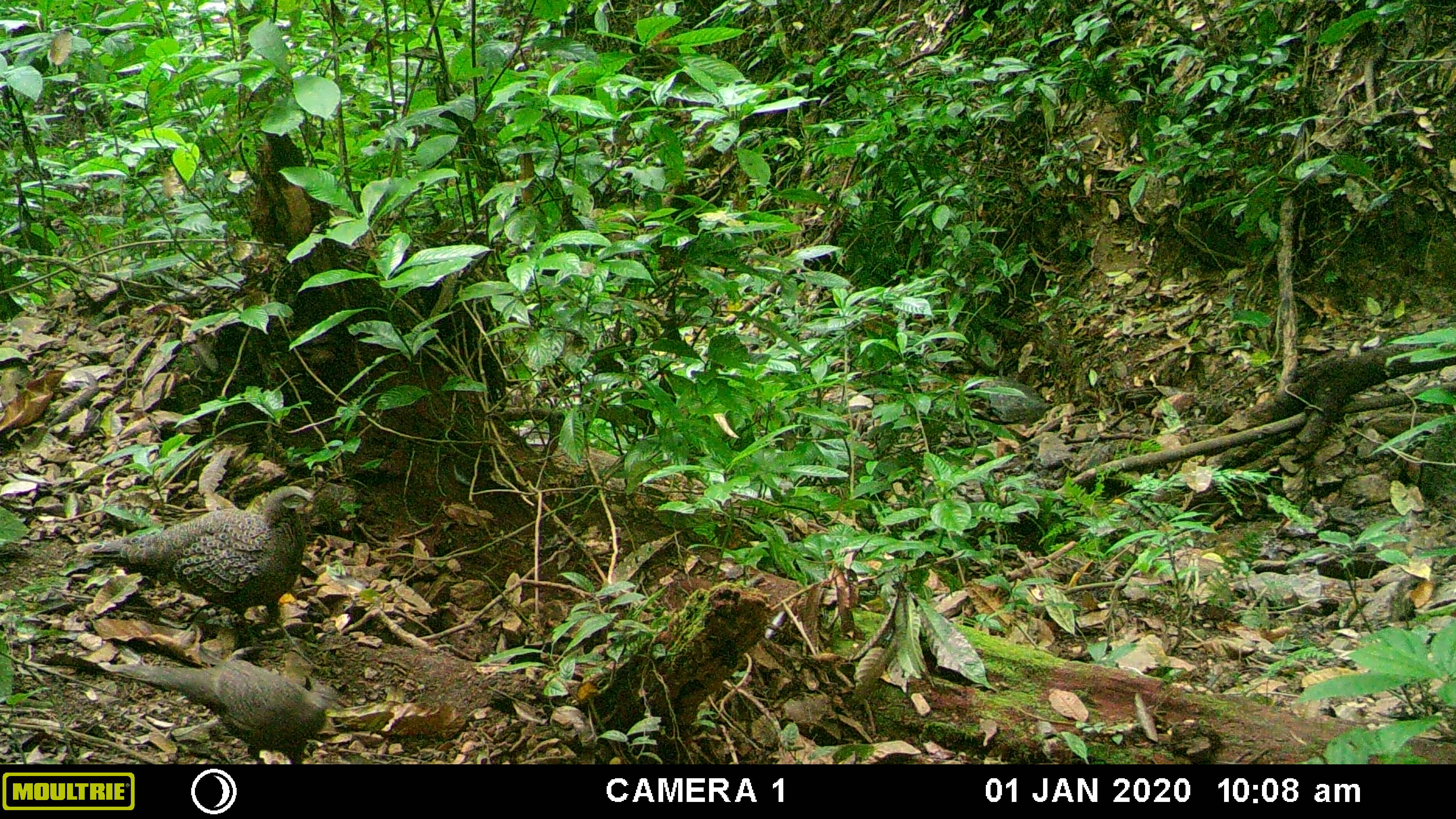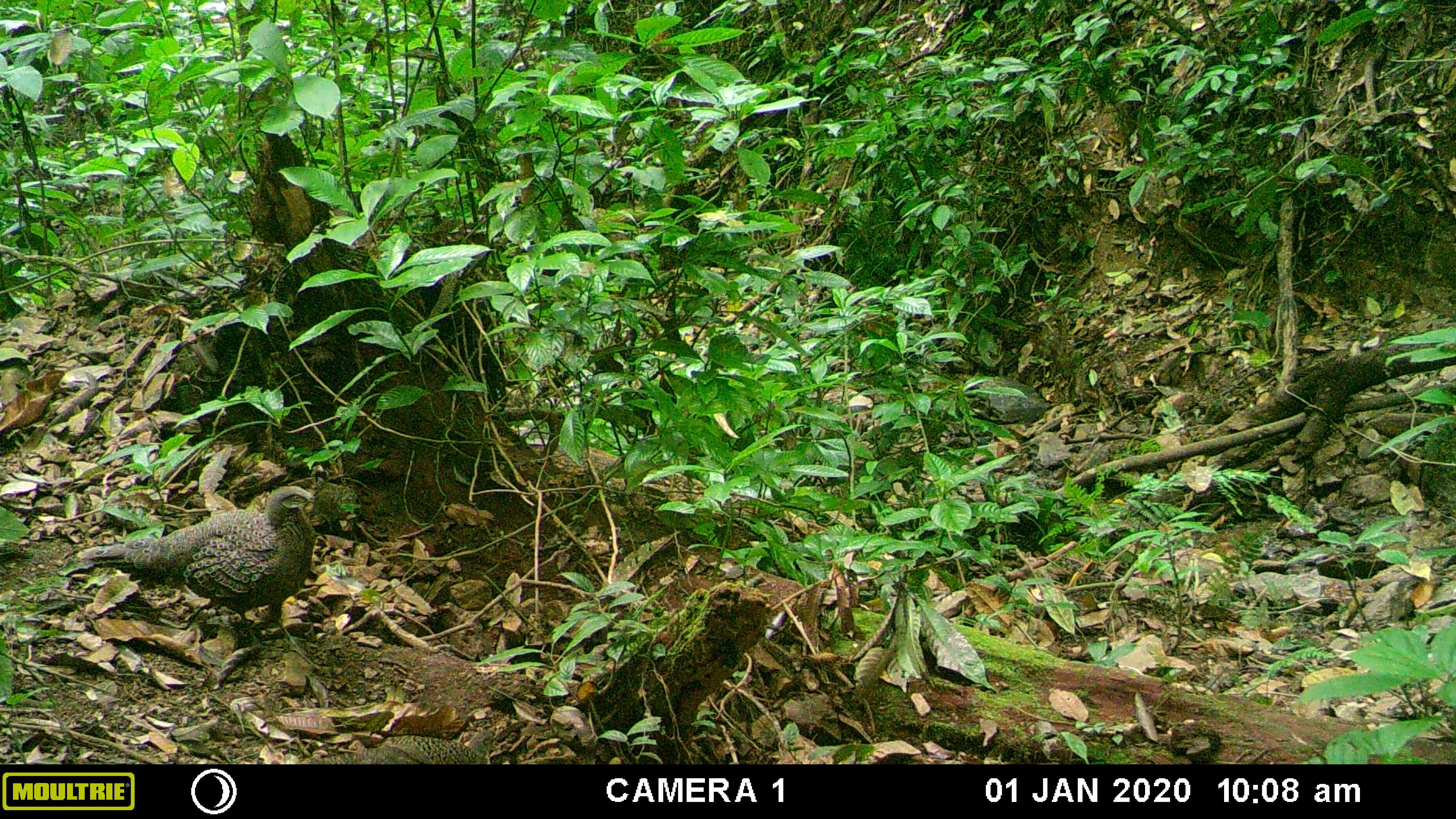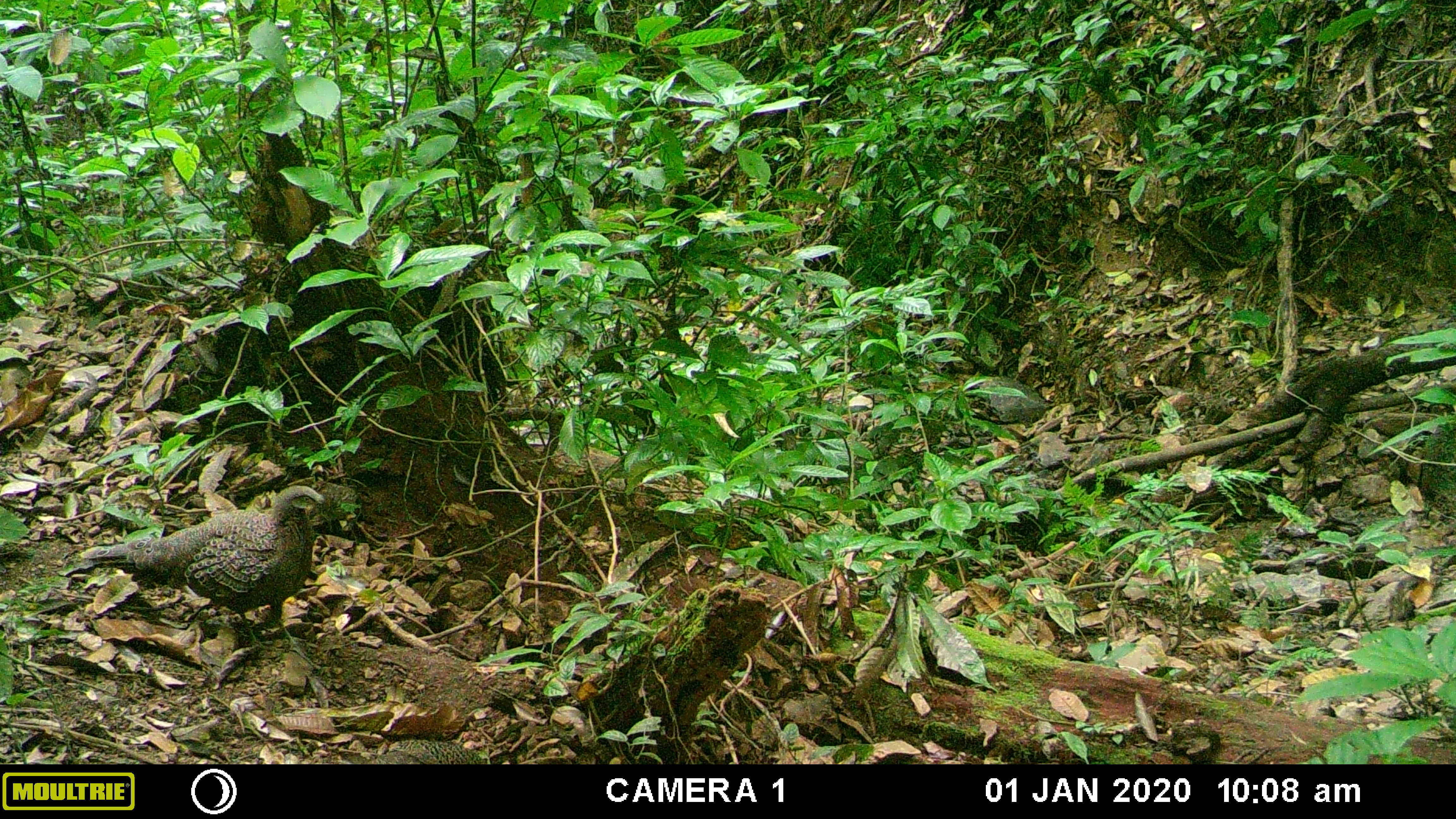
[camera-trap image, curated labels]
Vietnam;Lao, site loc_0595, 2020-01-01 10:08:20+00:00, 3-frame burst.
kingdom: Animalia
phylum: Chordata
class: Aves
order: Galliformes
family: Phasianidae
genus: Polyplectron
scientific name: Polyplectron bicalcaratum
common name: gray peacock-pheasant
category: grey peacock pheasant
Grey peacock pheasant (gray peacock-pheasant) (Polyplectron bicalcaratum). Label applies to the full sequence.